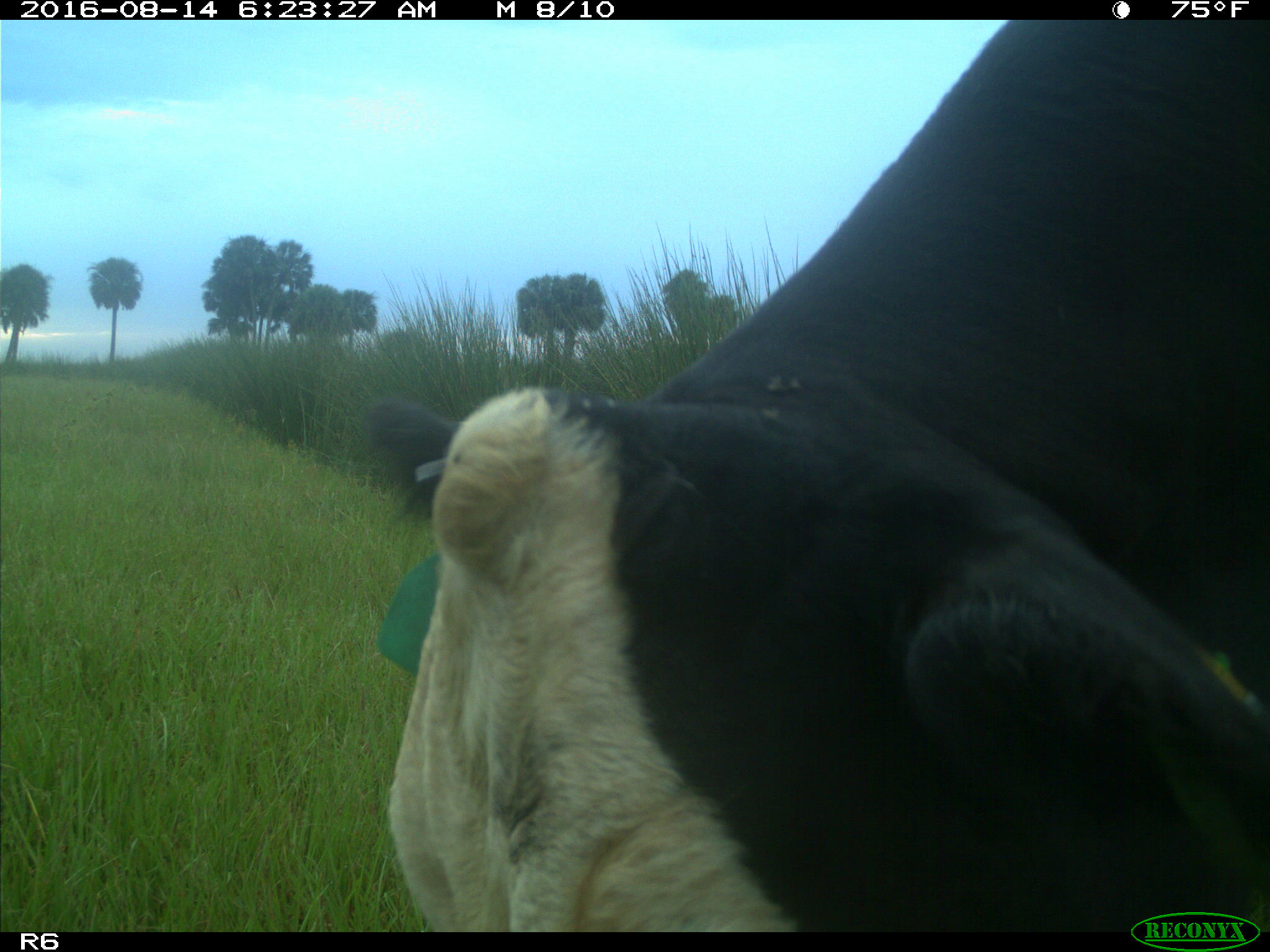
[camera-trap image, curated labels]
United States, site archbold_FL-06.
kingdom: Animalia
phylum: Chordata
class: Mammalia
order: Artiodactyla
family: Bovidae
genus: Bos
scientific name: Bos taurus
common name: domestic cow